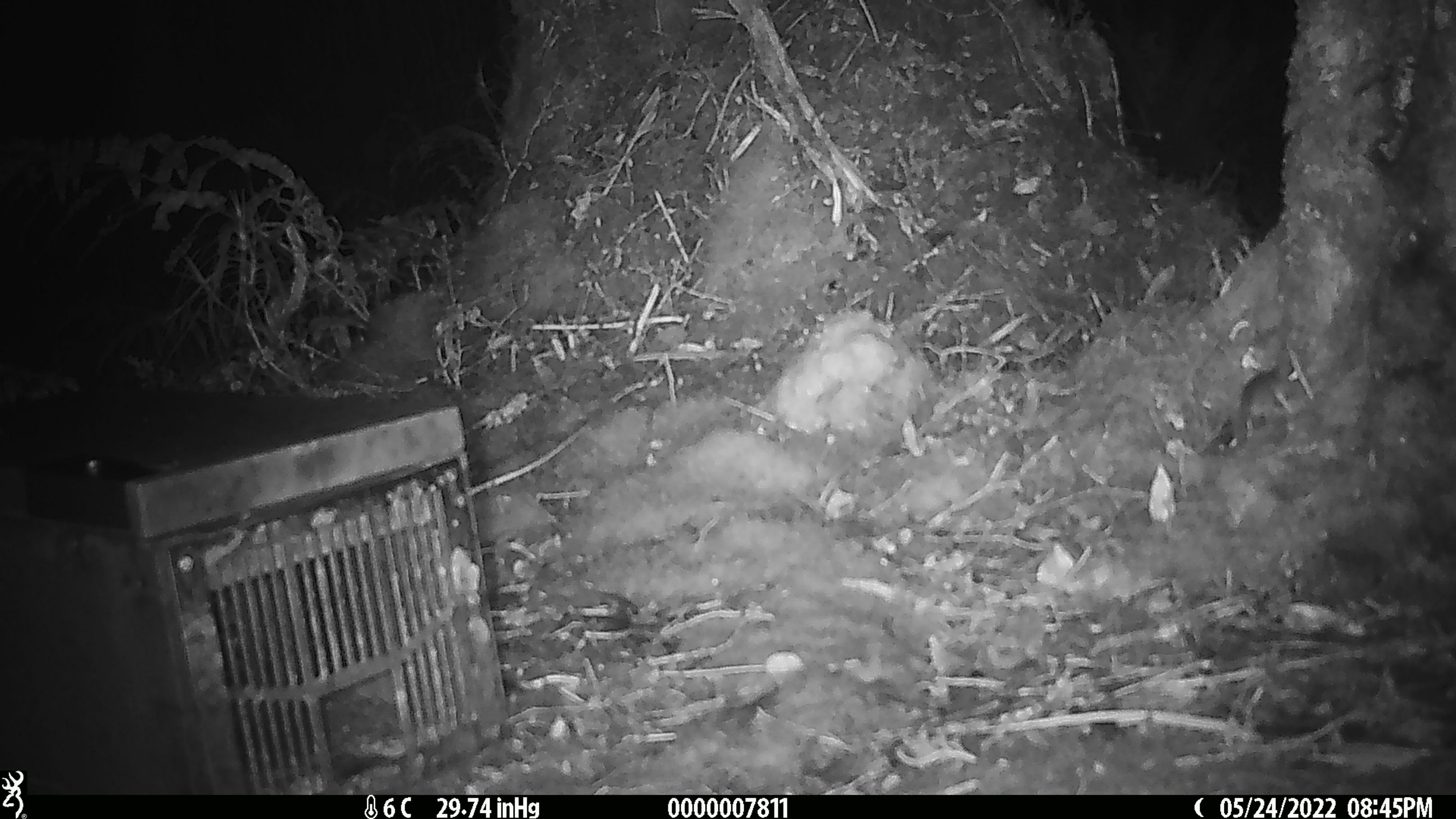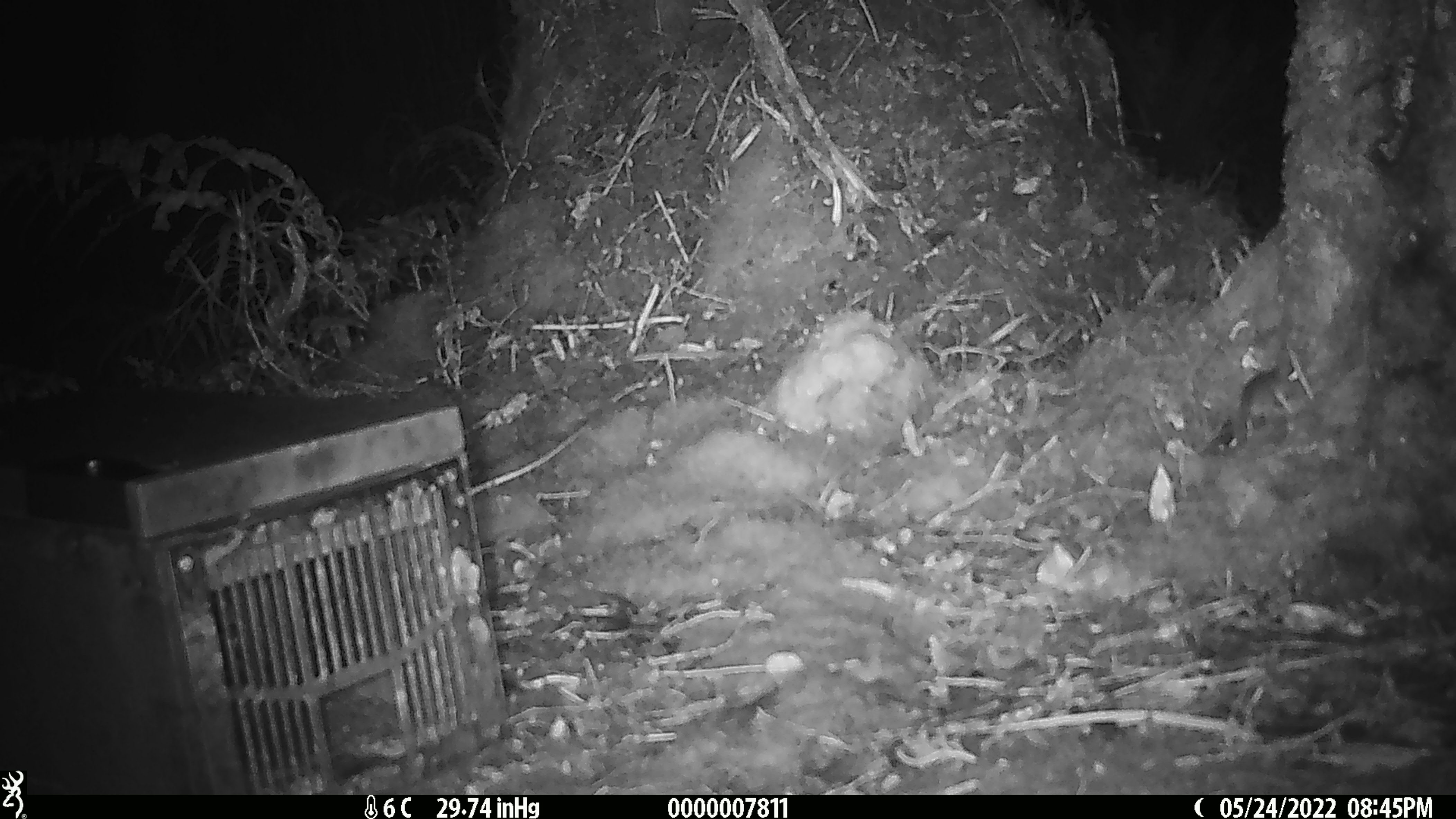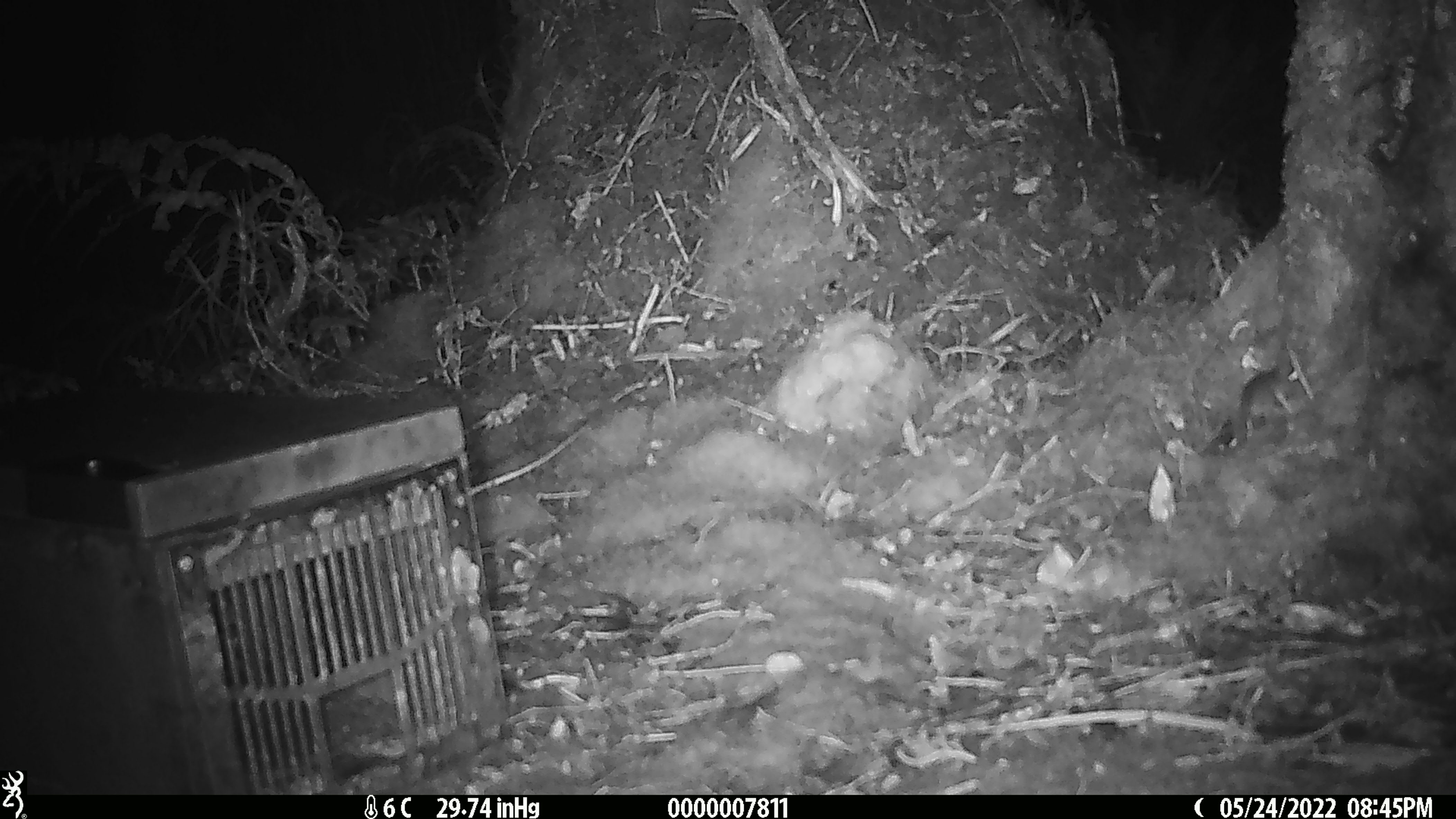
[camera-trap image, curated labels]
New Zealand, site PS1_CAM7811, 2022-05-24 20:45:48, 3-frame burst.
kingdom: Animalia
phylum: Chordata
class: Mammalia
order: Rodentia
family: Muridae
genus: Mus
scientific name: Mus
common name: mouse